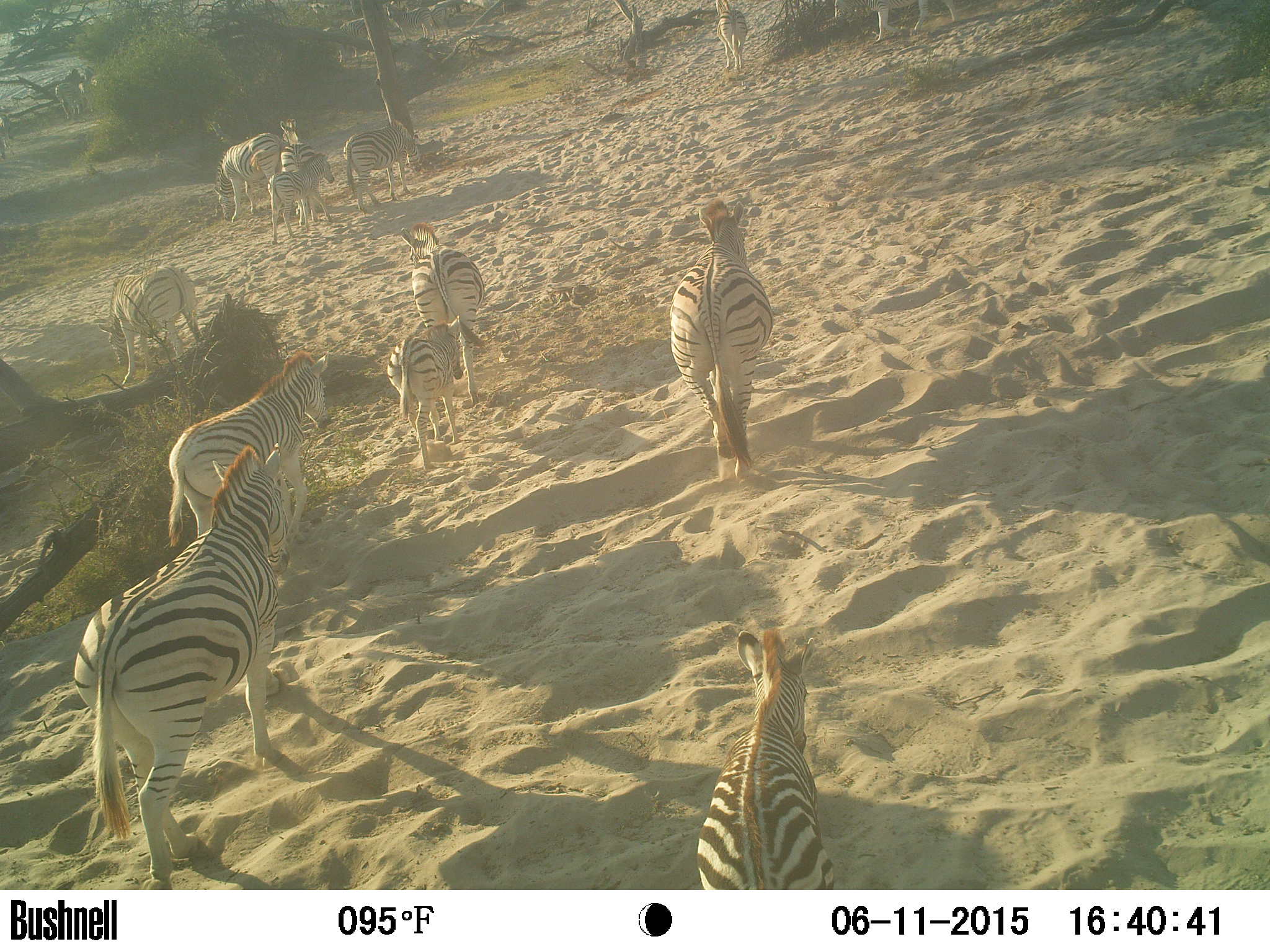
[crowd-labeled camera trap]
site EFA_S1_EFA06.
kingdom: Animalia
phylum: Chordata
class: Mammalia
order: Perissodactyla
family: Equidae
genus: Equus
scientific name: Equus quagga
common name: plains zebra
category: zebraplains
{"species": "zebraplains (plains zebra) (Equus quagga)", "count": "11-50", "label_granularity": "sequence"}